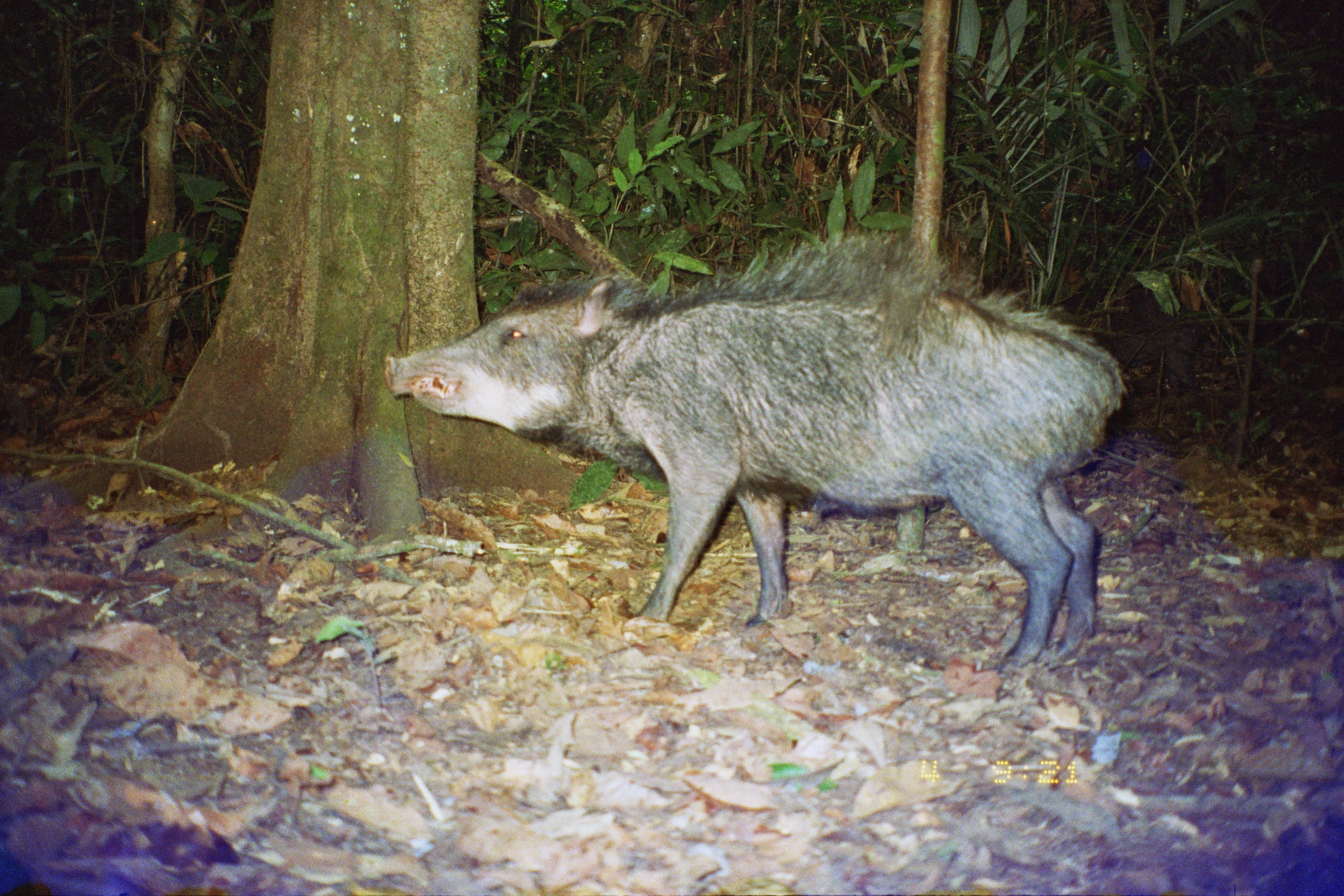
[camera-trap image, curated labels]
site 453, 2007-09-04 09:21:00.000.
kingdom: Animalia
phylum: Chordata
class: Mammalia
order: Artiodactyla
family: Tayassuidae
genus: Tayassu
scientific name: Tayassu pecari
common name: white-lipped peccary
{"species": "Tayassu pecari (white-lipped peccary)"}